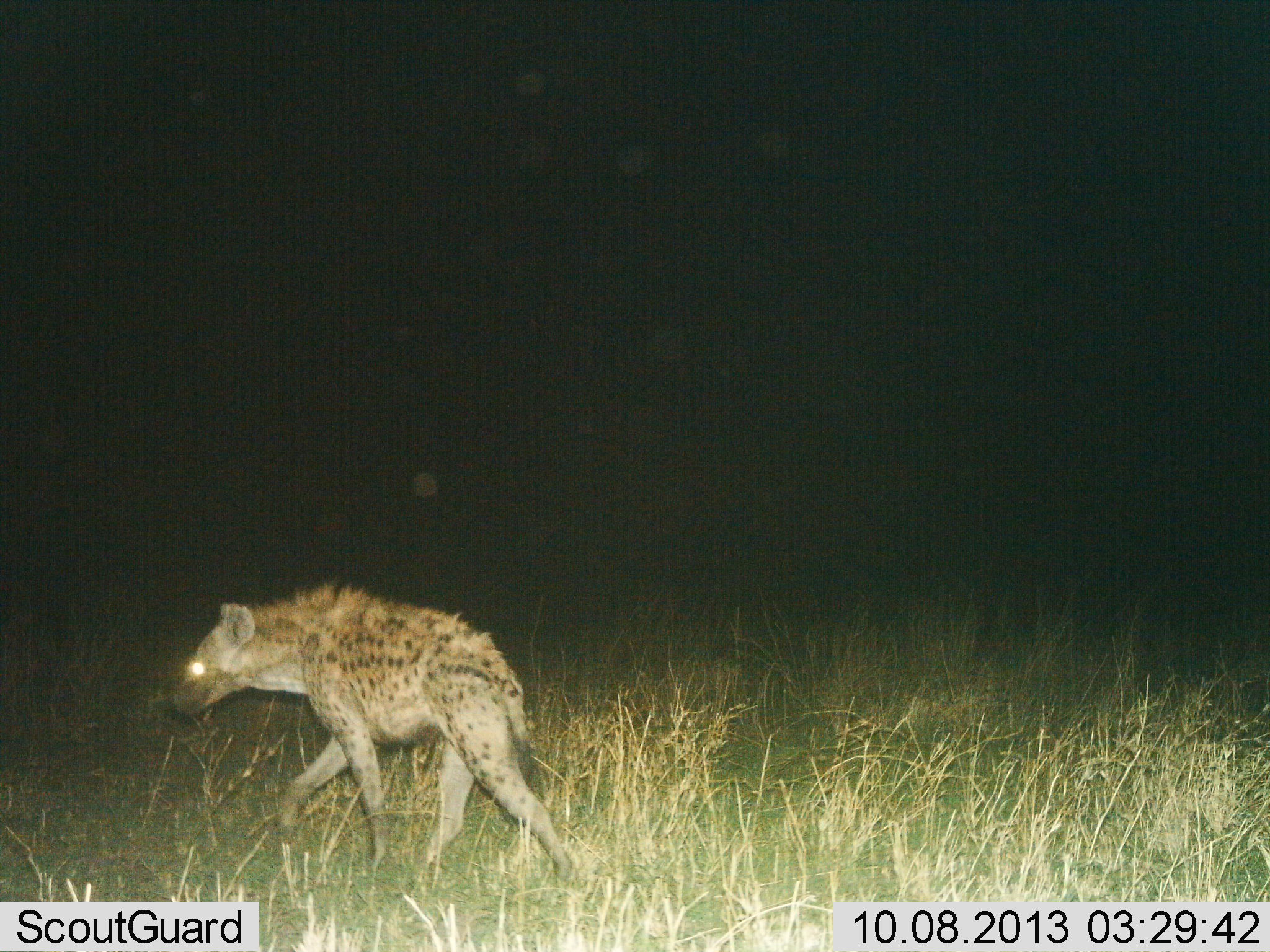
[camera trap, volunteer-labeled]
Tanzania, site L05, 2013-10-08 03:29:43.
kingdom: Animalia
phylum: Chordata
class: Mammalia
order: Carnivora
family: Hyaenidae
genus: Crocuta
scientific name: Crocuta crocuta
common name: spotted hyena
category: hyenaspotted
Hyenaspotted (spotted hyena) (Crocuta crocuta), count 1. Behavior (volunteer vote fractions): standing 40%, resting 0%, moving 80%, interacting 0%. Young present (vote fraction): 0%. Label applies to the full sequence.